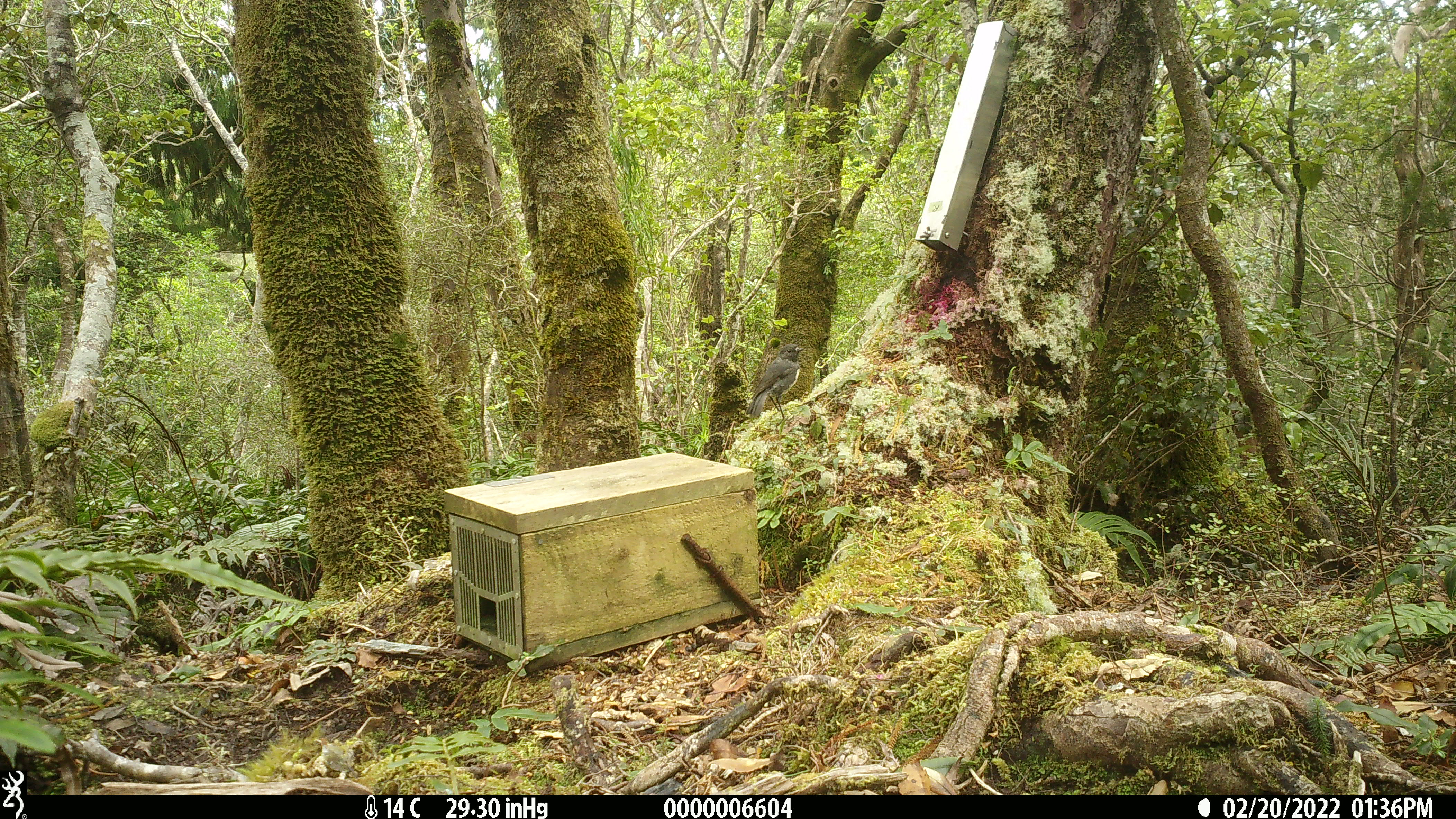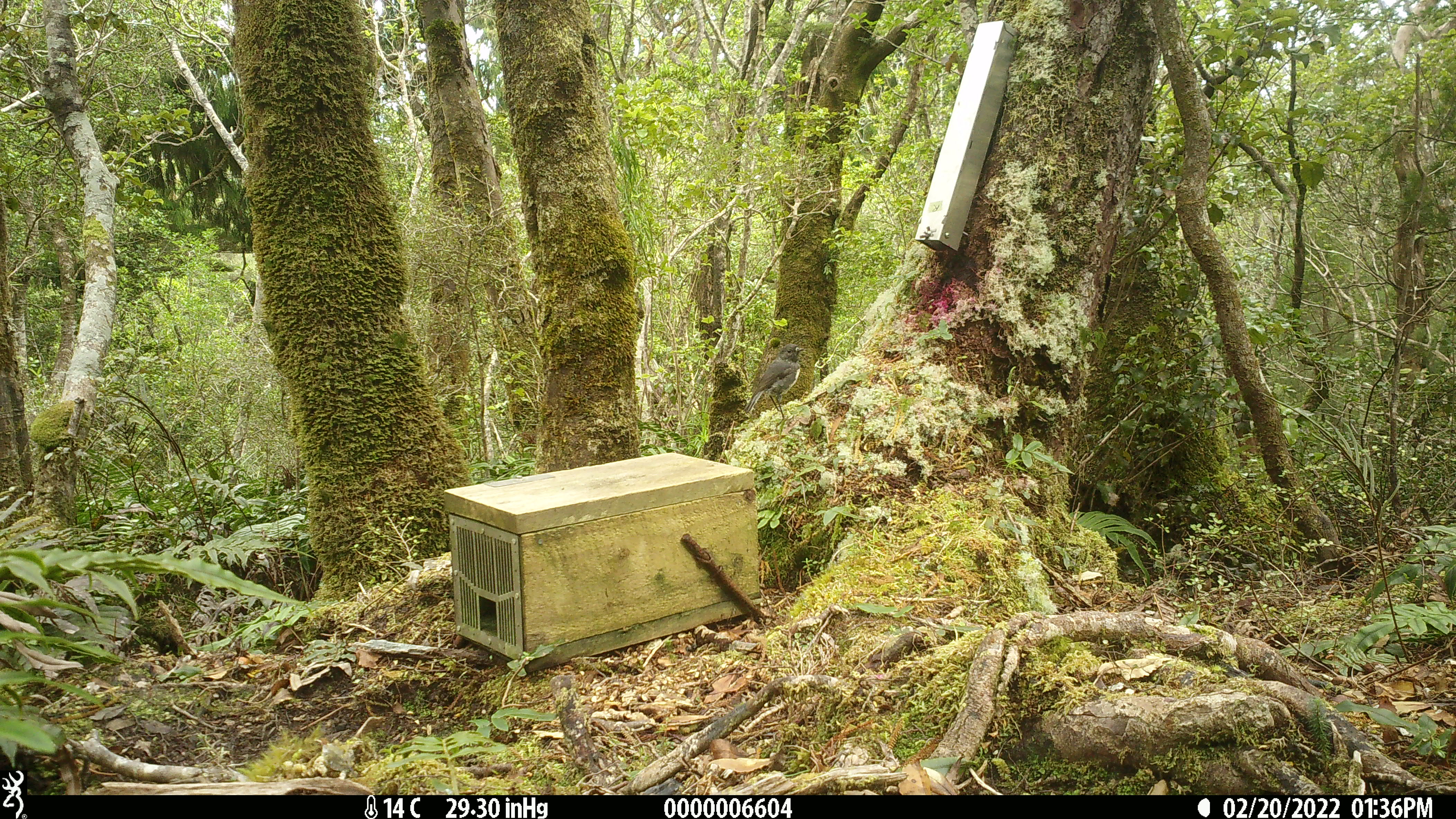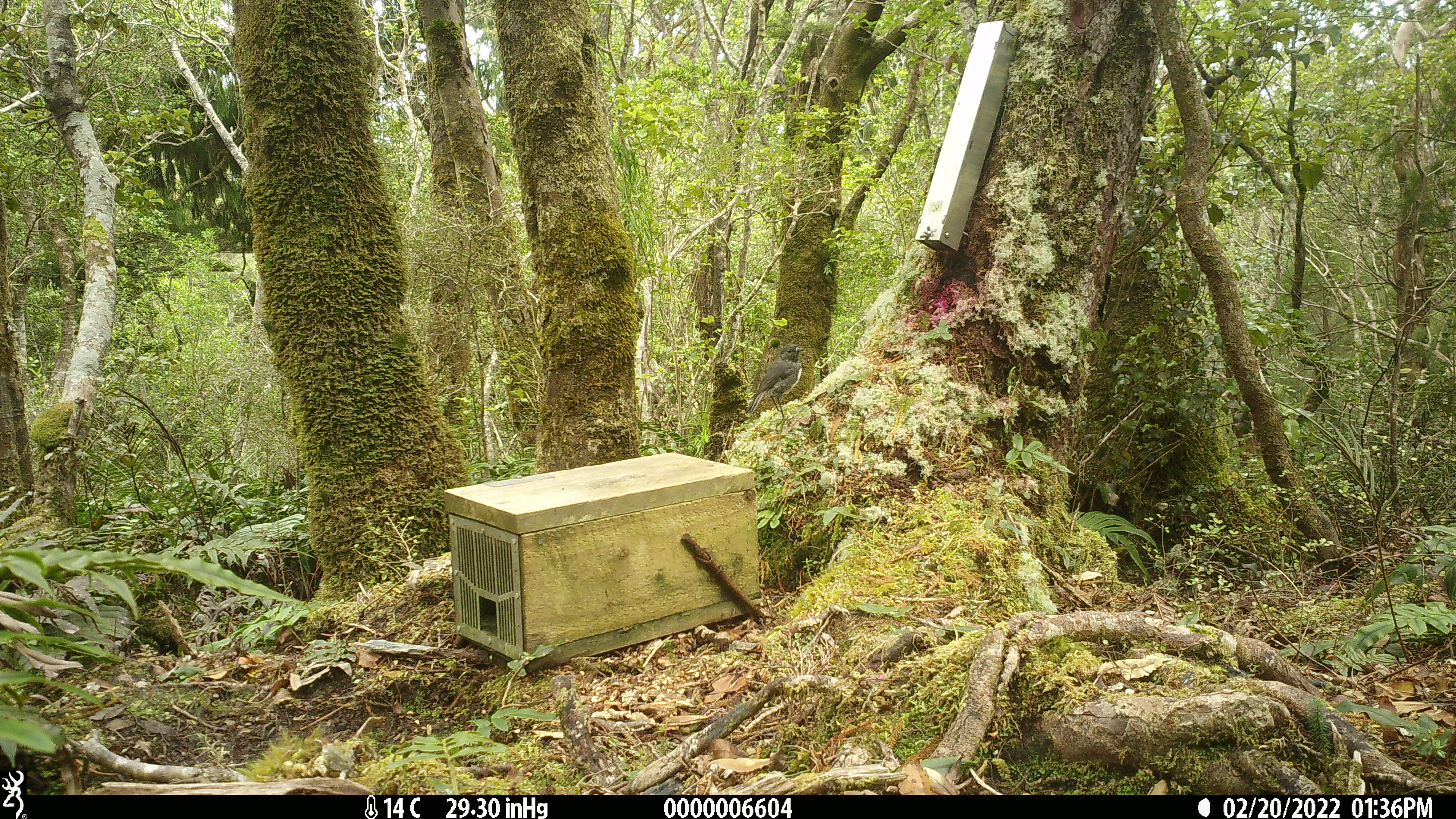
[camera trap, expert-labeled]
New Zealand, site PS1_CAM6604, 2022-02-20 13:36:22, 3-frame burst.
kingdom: Animalia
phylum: Chordata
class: Aves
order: Passeriformes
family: Petroicidae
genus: Petroica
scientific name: Petroica australis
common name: new zealand robin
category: robin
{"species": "robin (new zealand robin) (Petroica australis)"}